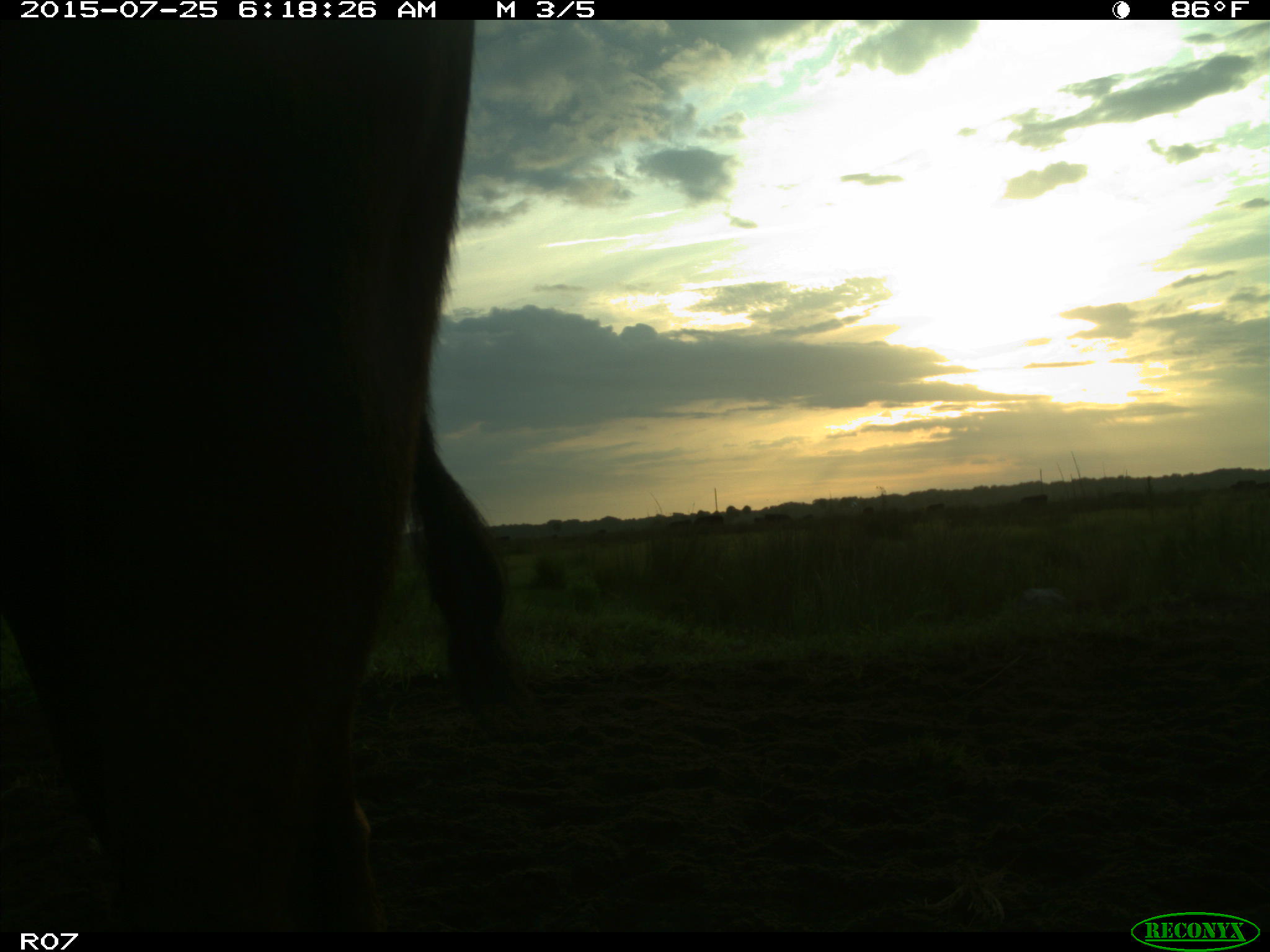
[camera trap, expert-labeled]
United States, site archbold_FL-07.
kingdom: Animalia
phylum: Chordata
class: Mammalia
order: Artiodactyla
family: Bovidae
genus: Bos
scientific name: Bos taurus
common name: domestic cow